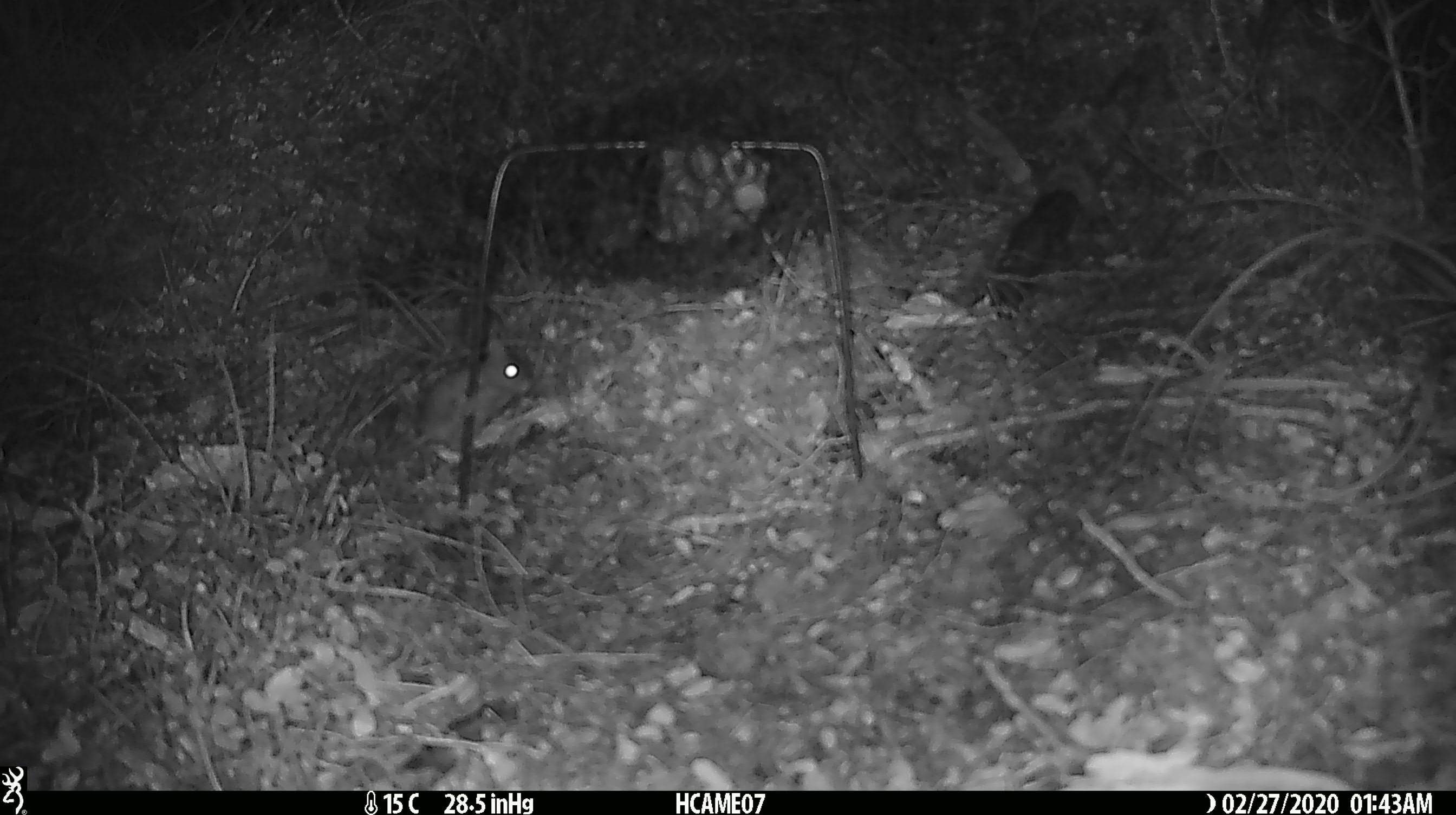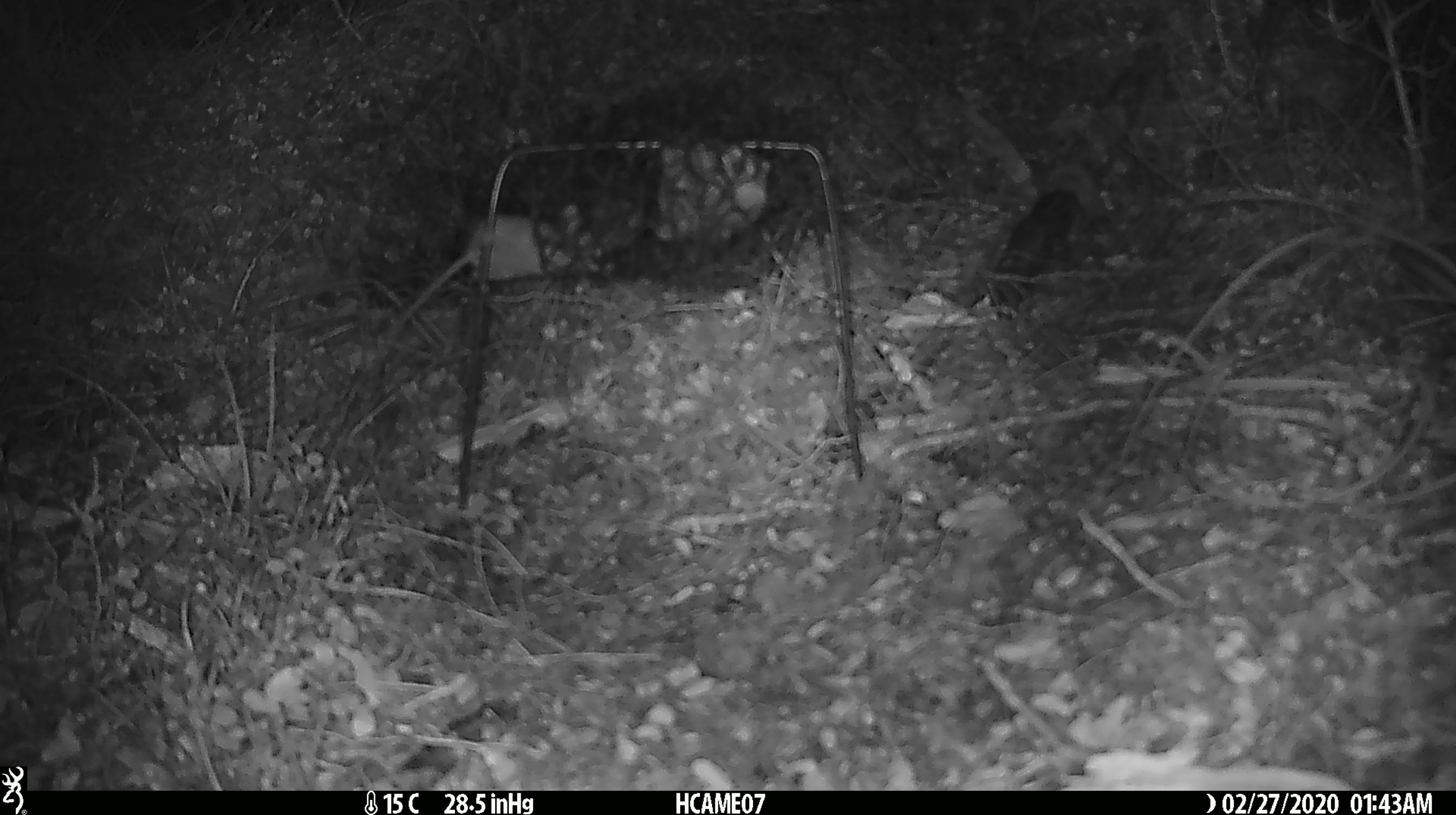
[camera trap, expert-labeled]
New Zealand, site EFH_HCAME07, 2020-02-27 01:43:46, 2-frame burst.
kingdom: Animalia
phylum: Chordata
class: Mammalia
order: Rodentia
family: Muridae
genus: Mus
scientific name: Mus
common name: mouse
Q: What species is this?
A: Mouse (Mus).